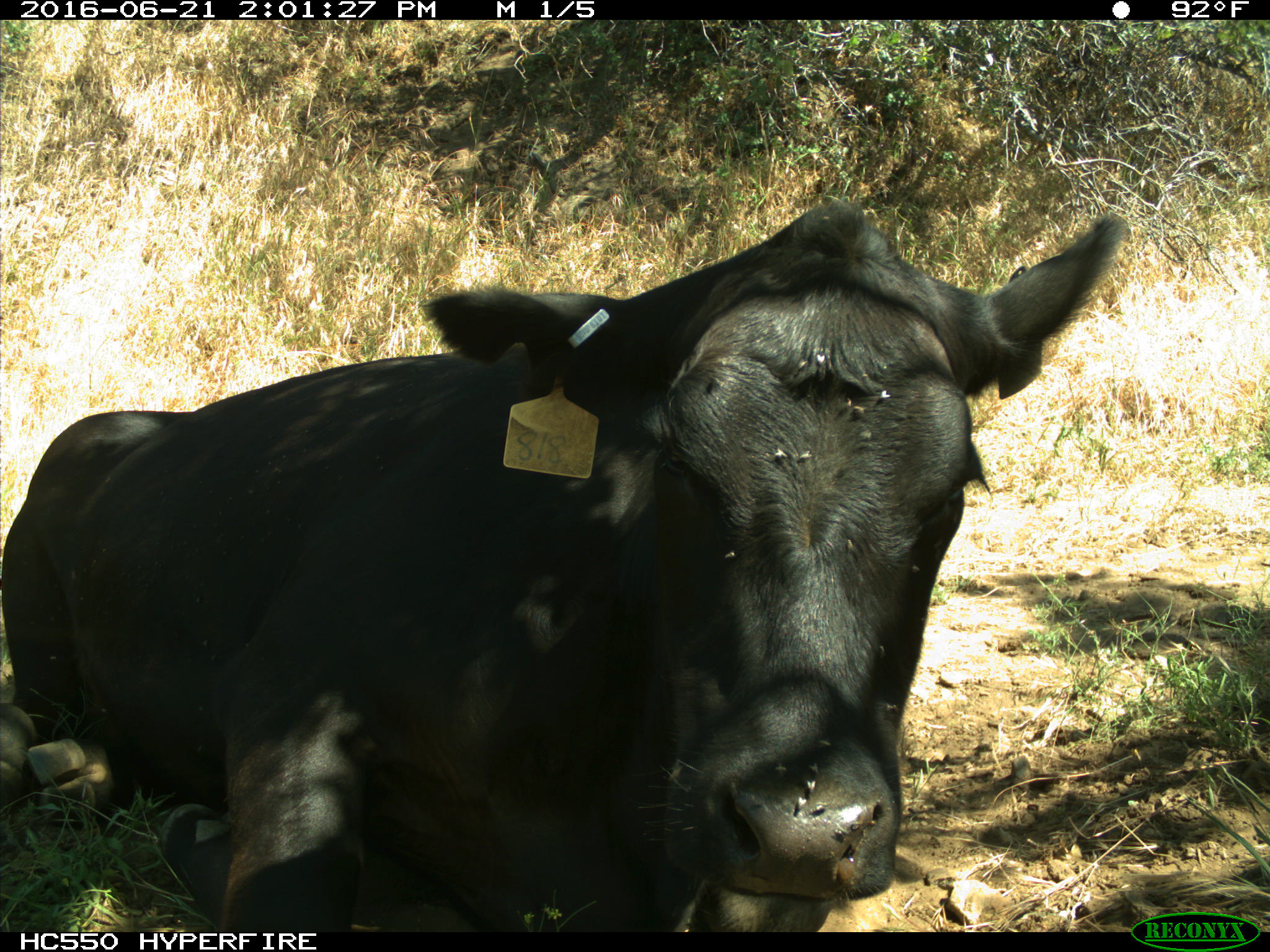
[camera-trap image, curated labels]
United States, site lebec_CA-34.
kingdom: Animalia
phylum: Chordata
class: Mammalia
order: Artiodactyla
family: Bovidae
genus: Bos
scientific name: Bos taurus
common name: domestic cow